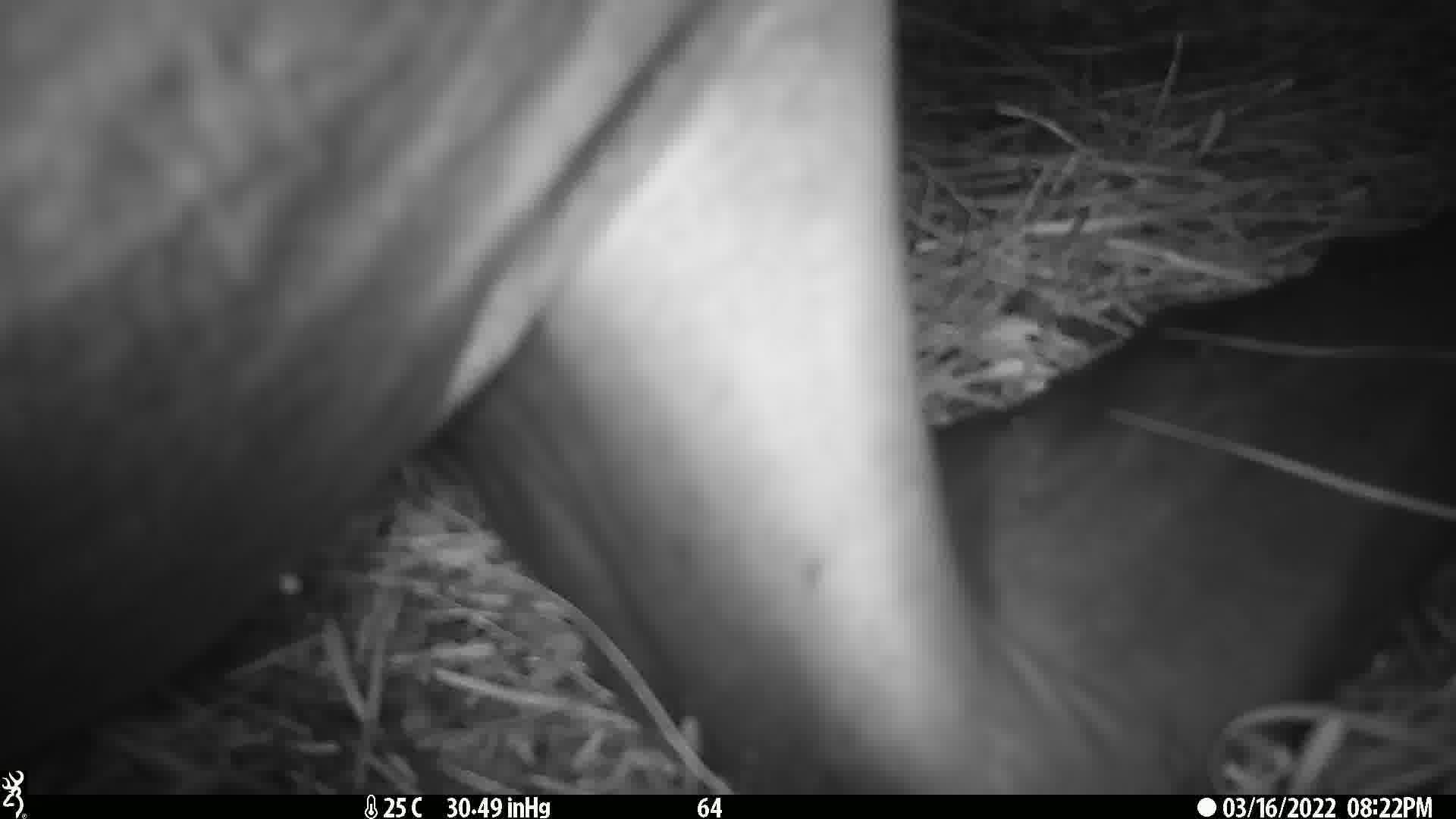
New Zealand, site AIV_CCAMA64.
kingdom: Animalia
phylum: Chordata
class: Mammalia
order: Carnivora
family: Otariidae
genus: Phocarctos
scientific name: Phocarctos hookeri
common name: new zealand sea lion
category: sealion